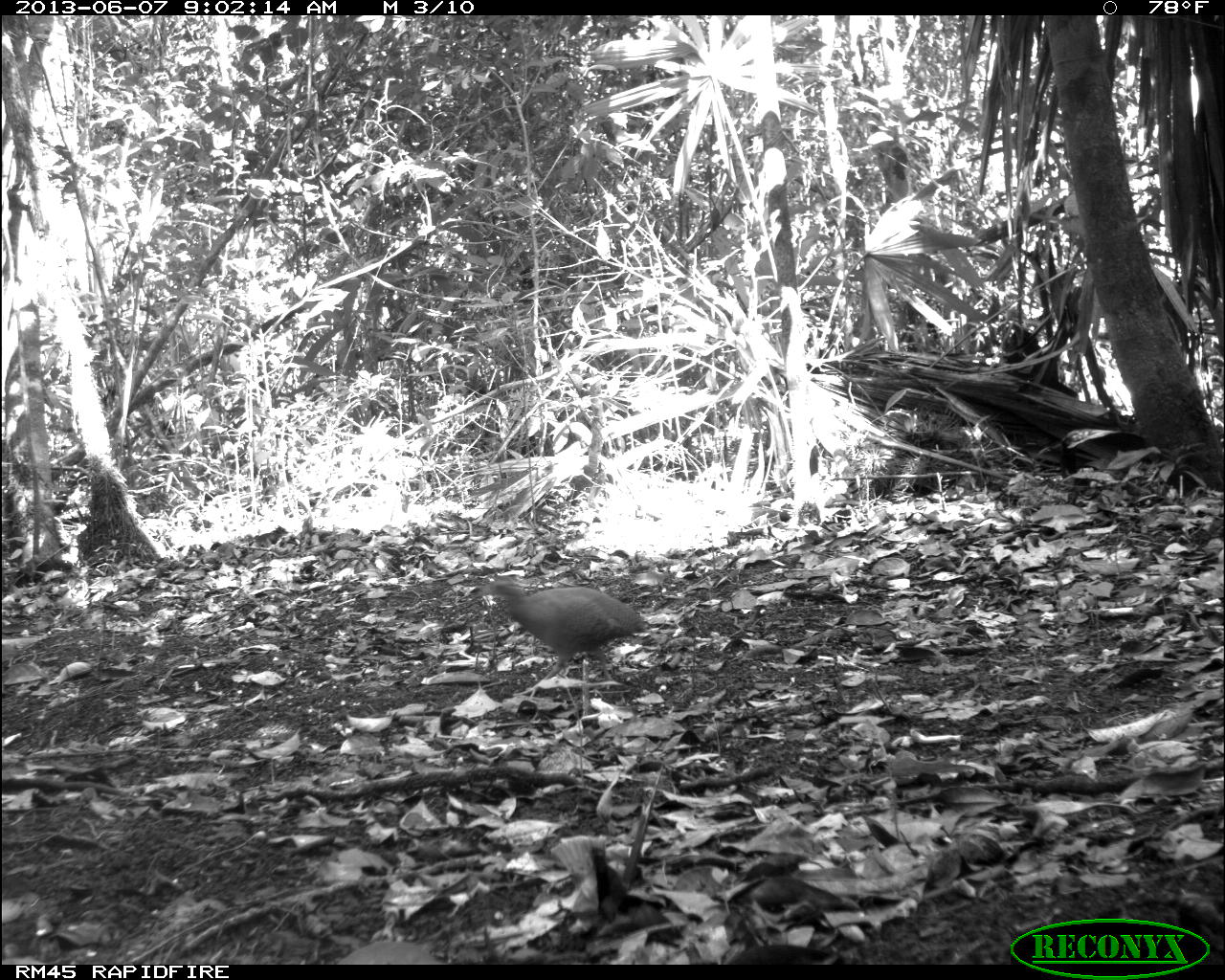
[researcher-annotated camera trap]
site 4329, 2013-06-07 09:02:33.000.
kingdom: Animalia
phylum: Chordata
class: Aves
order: Tinamiformes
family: Tinamidae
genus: Tinamus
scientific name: Tinamus major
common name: great tinamou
Tinamus major (great tinamou), count 1.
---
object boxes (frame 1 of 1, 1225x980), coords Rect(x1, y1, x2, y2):
tinamus major: Rect(470, 569, 653, 719)